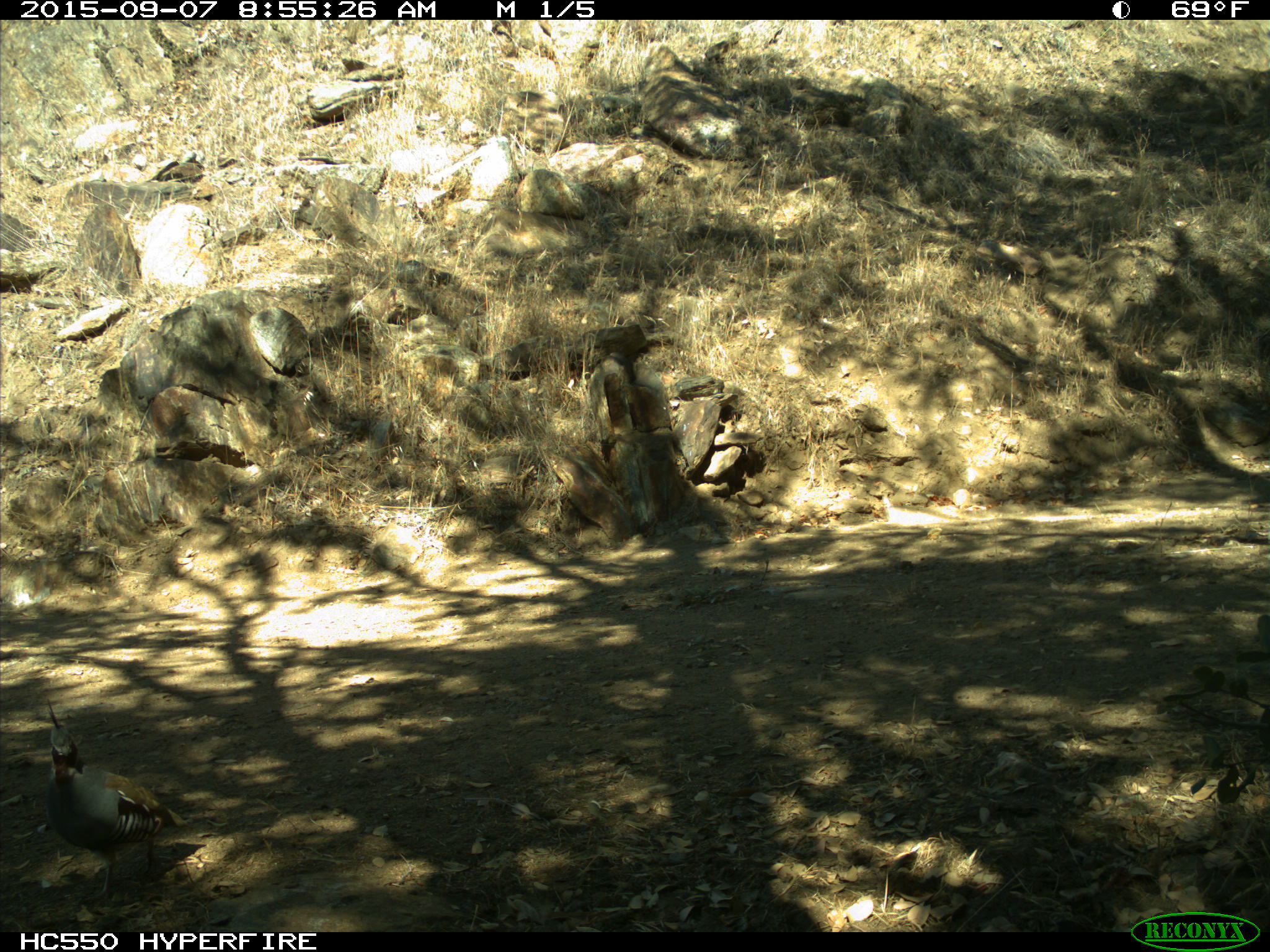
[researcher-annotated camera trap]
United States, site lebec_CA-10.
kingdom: Animalia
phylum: Chordata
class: Aves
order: Galliformes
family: Odontophoridae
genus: Callipepla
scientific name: Callipepla californica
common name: california quail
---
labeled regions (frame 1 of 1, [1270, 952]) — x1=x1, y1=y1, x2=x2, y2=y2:
animal: x1=45, y1=696, x2=192, y2=899